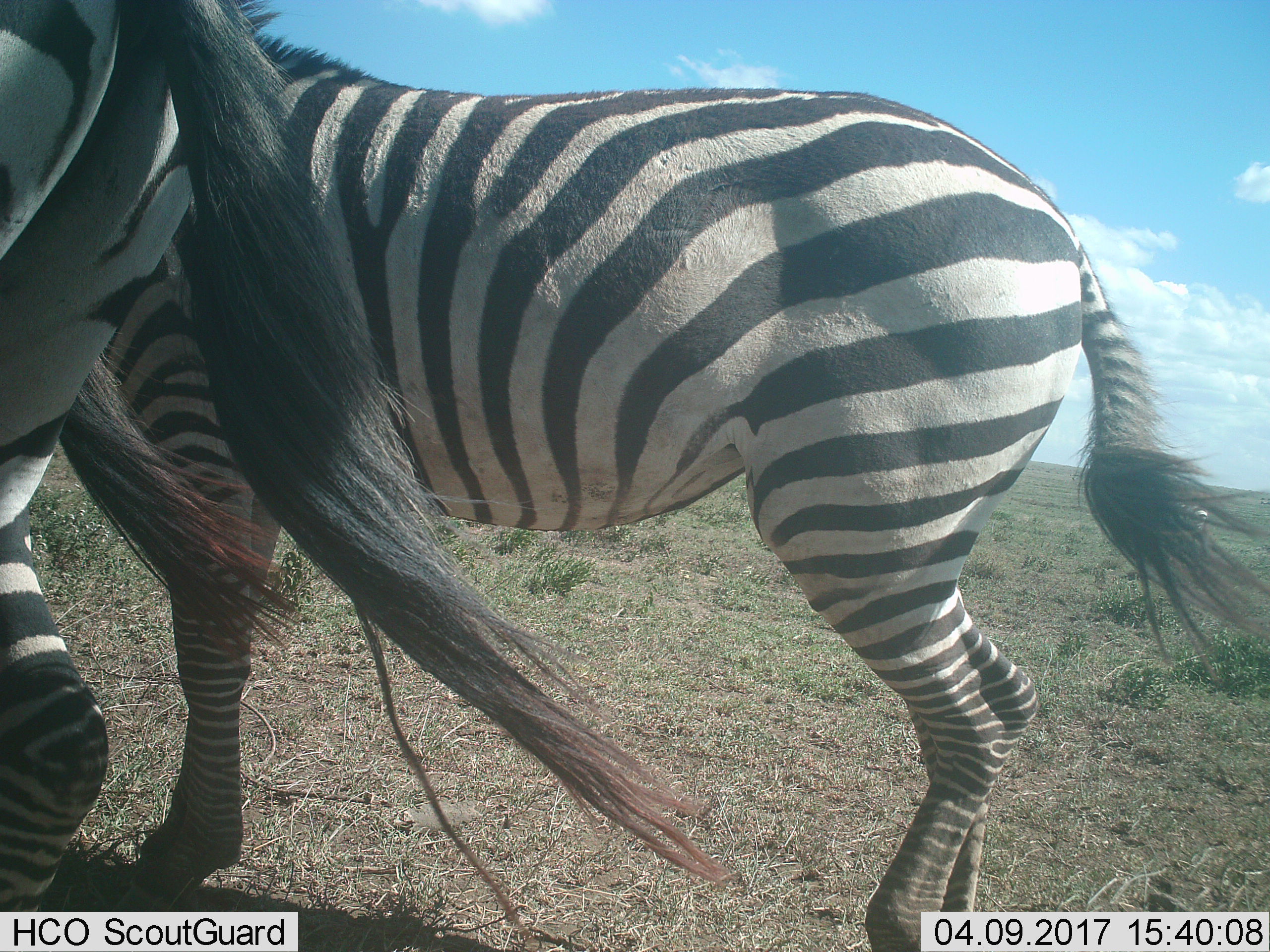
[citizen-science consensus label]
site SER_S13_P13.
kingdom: Animalia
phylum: Chordata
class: Mammalia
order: Perissodactyla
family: Equidae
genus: Equus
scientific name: Equus quagga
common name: plains zebra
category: zebraplains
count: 2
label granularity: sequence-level